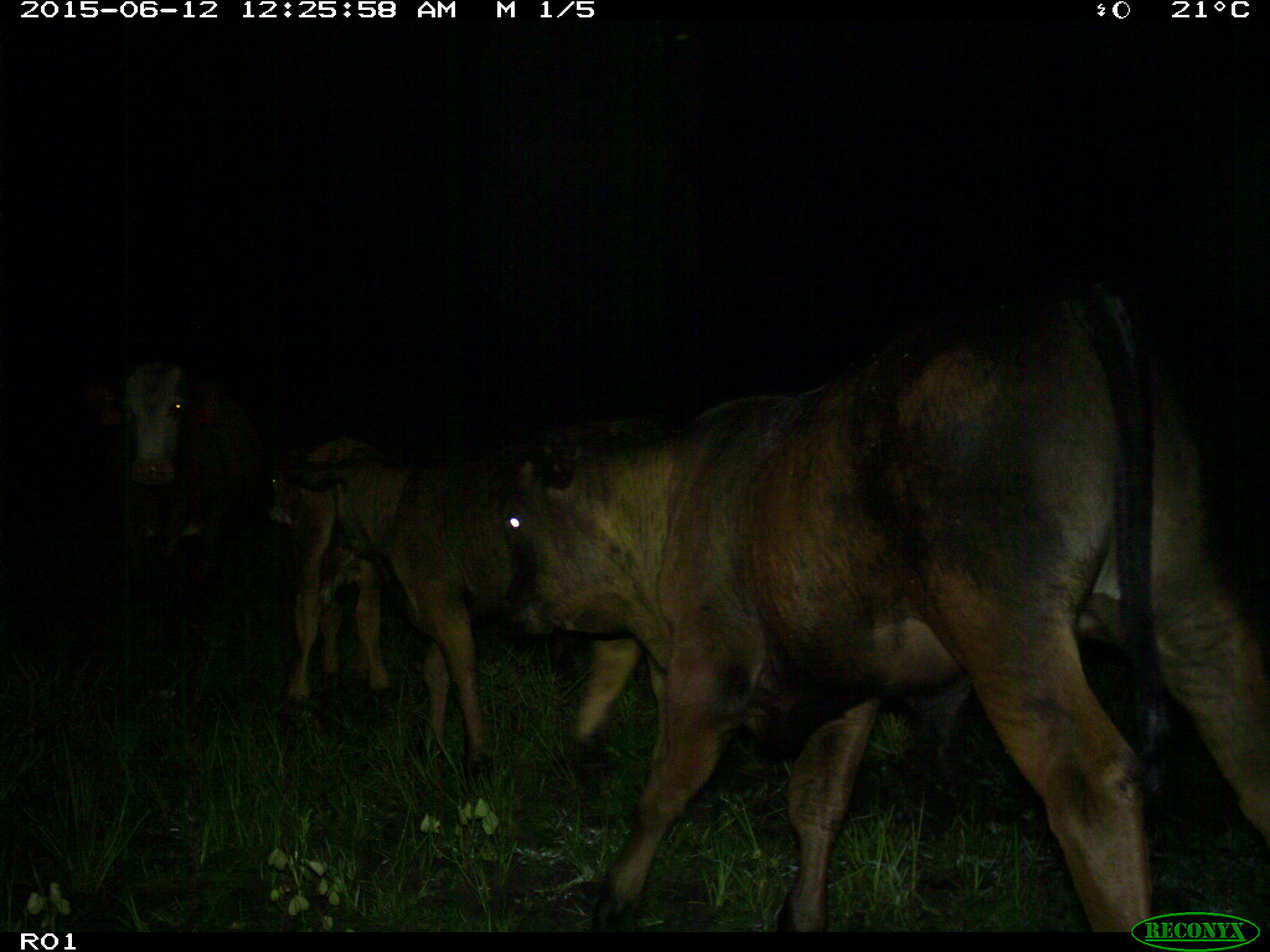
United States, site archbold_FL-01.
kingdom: Animalia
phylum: Chordata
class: Mammalia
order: Artiodactyla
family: Bovidae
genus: Bos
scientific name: Bos taurus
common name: domestic cow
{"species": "Bos taurus (domestic cow)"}